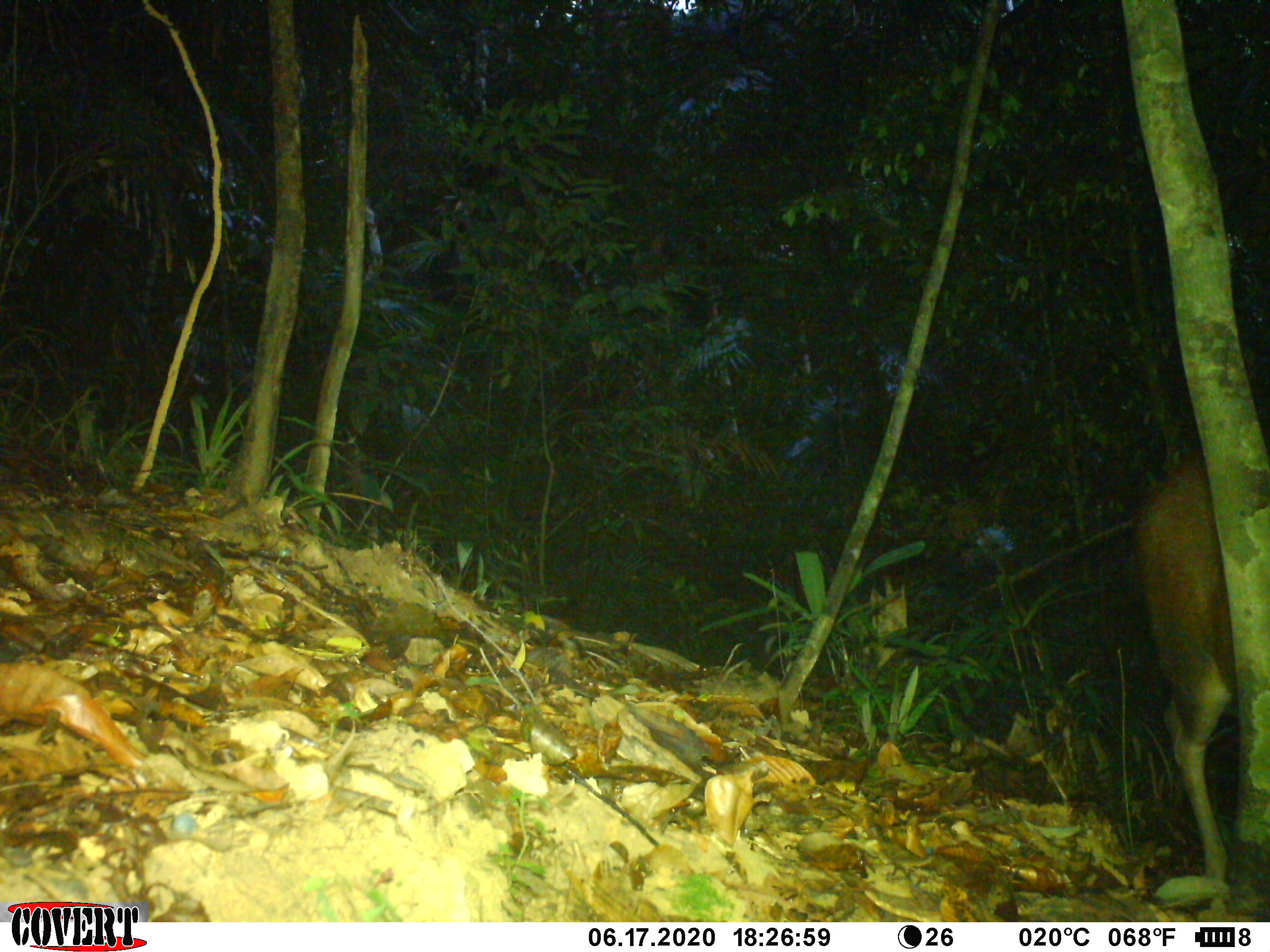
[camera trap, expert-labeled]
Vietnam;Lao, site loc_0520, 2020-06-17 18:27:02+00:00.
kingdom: Animalia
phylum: Chordata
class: Mammalia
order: Artiodactyla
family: Cervidae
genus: Rusa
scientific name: Rusa unicolor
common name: sambar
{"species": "sambar (Rusa unicolor)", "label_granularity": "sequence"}